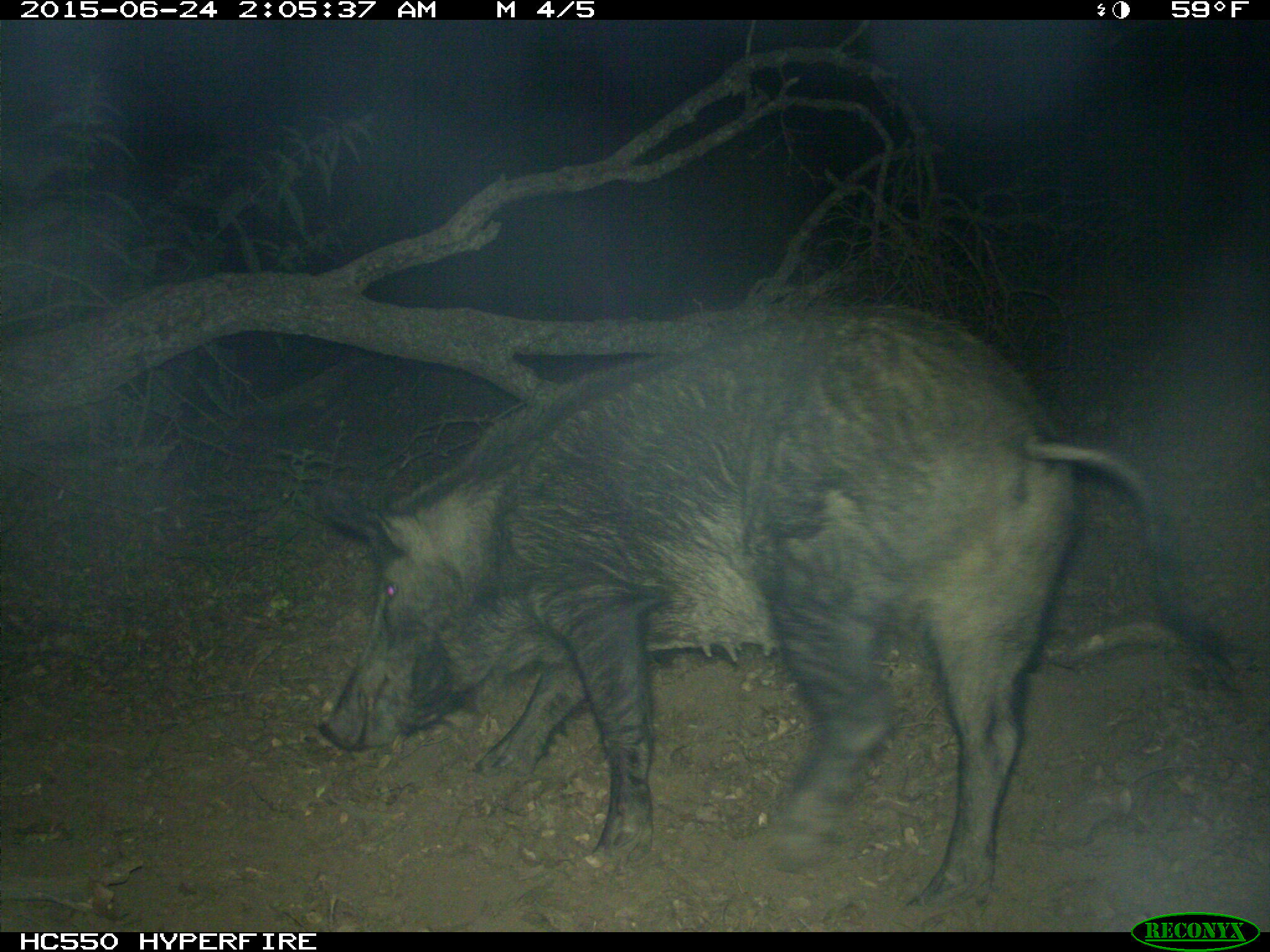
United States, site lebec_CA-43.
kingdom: Animalia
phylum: Chordata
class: Mammalia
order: Artiodactyla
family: Suidae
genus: Sus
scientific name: Sus scrofa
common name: wild boar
Sus scrofa (wild boar).